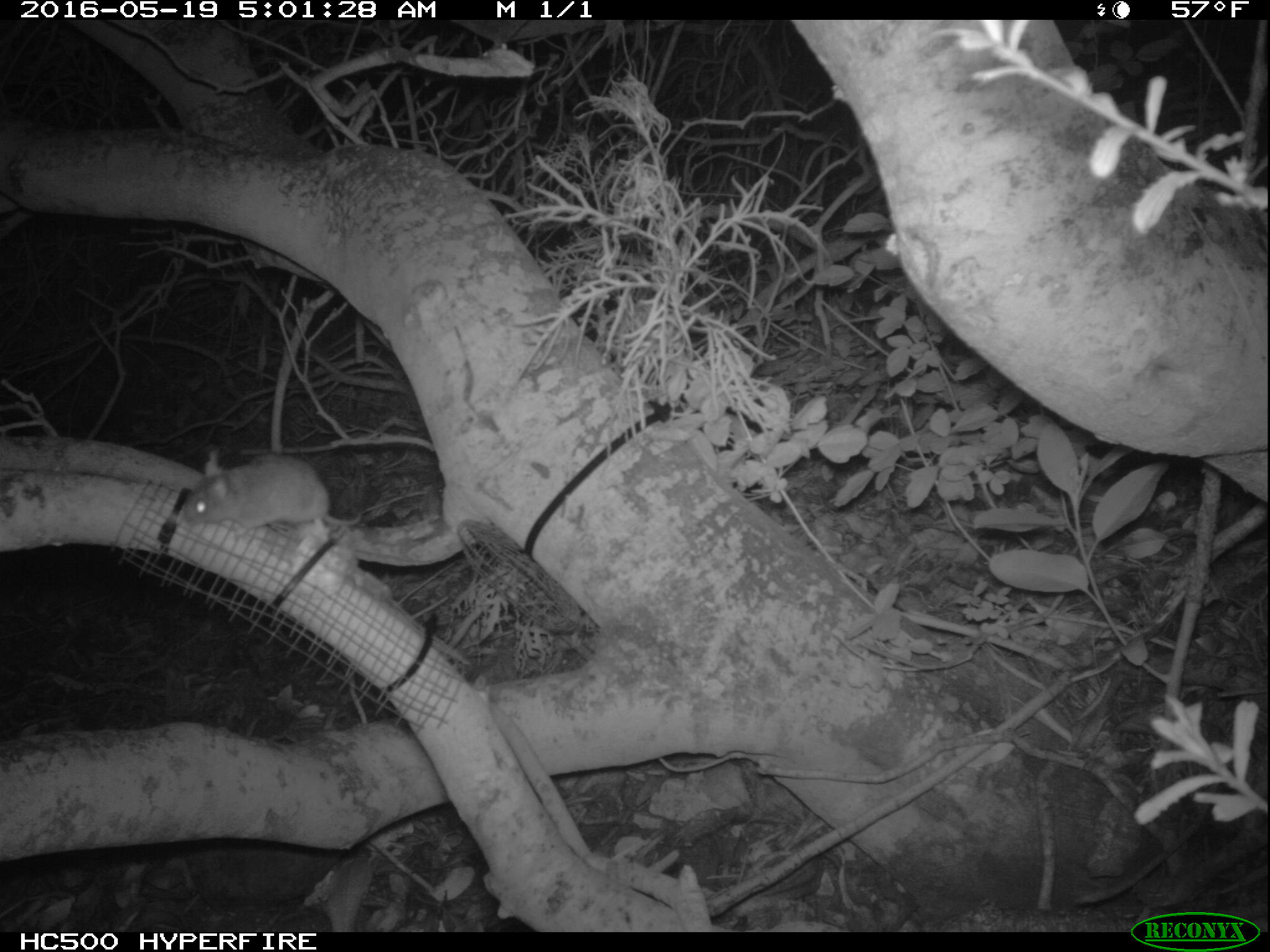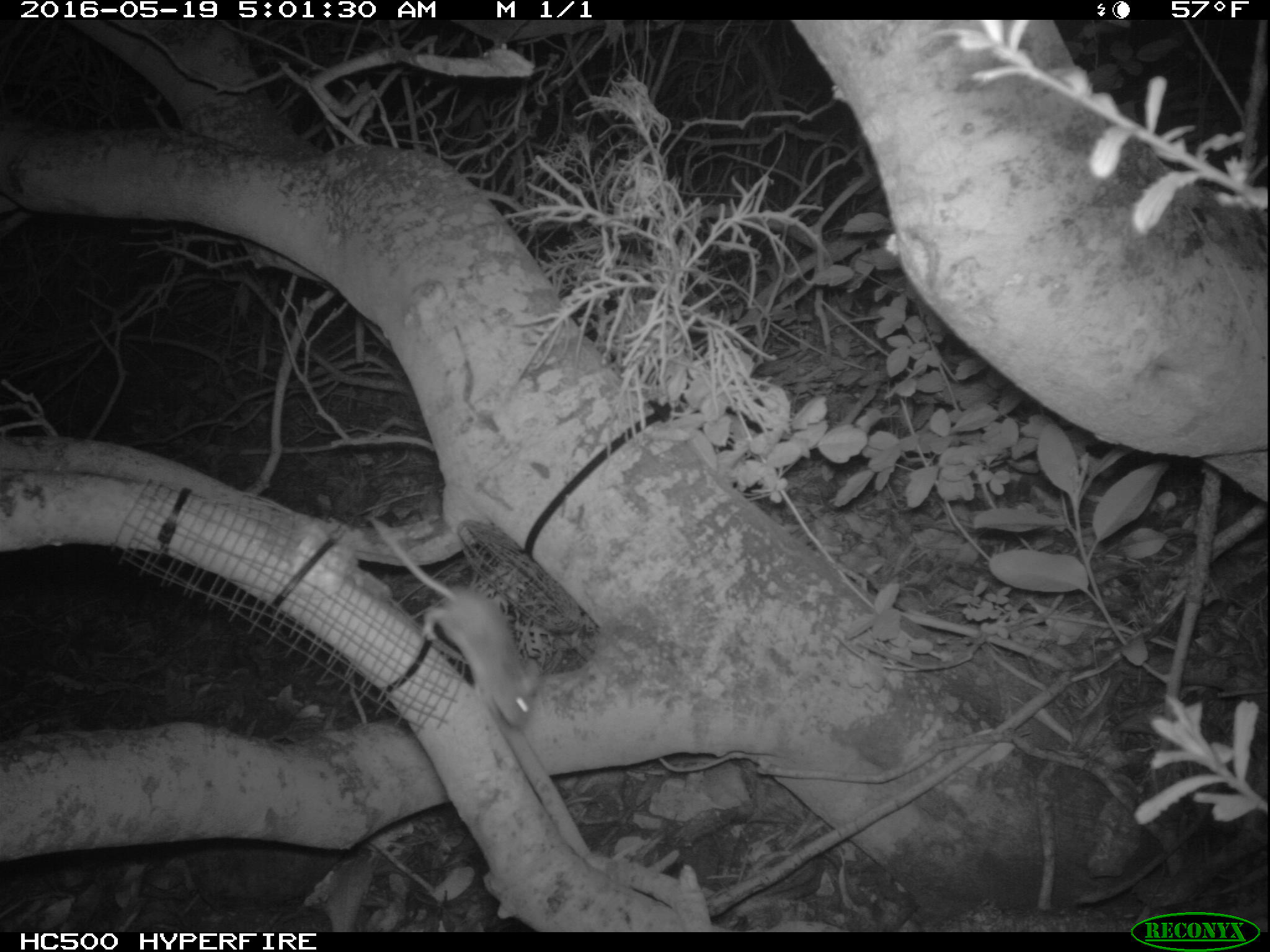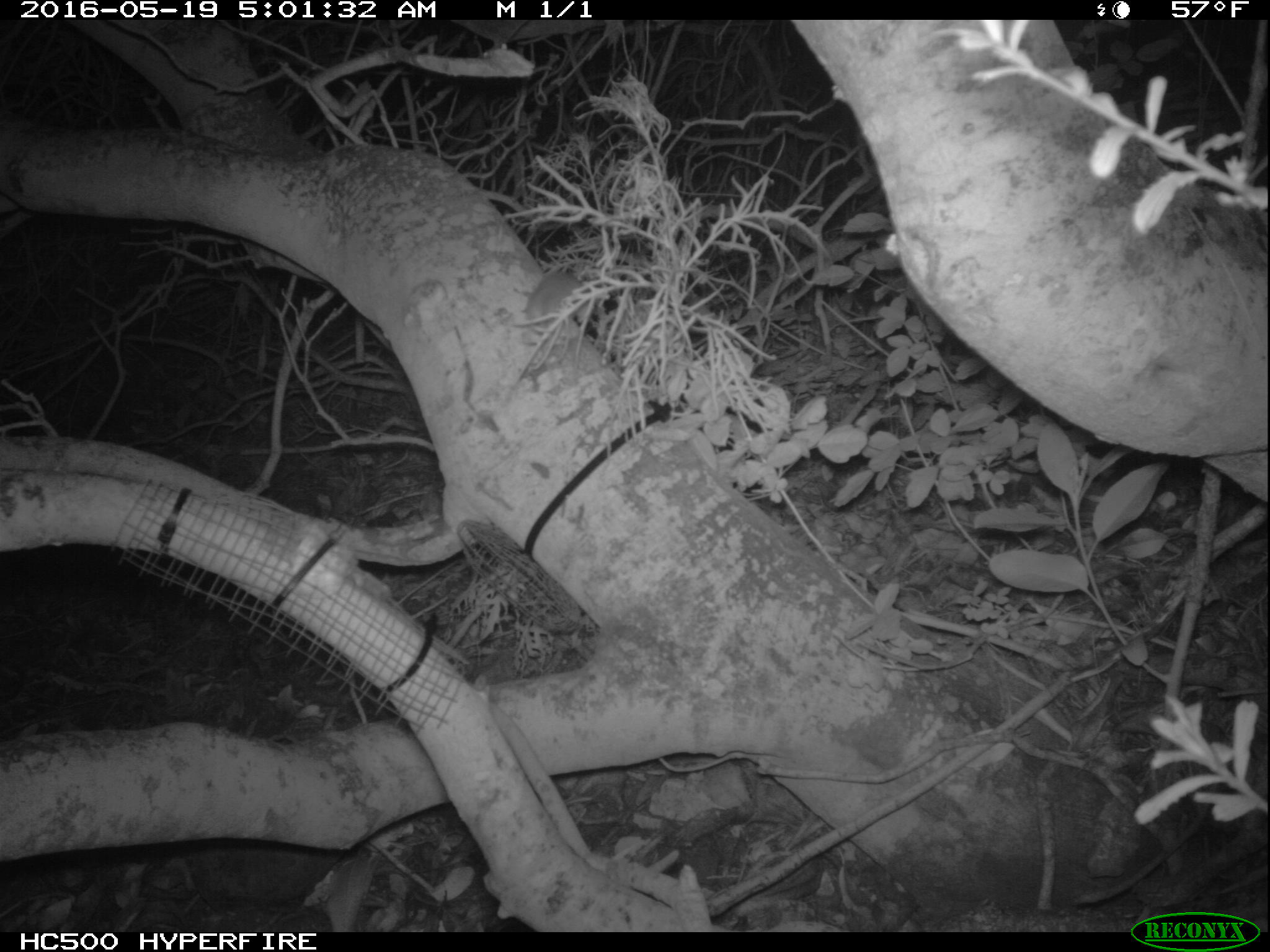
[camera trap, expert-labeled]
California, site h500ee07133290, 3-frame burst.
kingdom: Animalia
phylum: Chordata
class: Mammalia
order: Rodentia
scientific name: Rodentia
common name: rodent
Rodent (Rodentia).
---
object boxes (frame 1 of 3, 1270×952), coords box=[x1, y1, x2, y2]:
rodent: box=[177, 456, 362, 539]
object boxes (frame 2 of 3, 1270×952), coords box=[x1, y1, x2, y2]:
rodent: box=[368, 512, 538, 723]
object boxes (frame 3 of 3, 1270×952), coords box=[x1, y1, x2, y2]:
rodent: box=[526, 270, 592, 371]